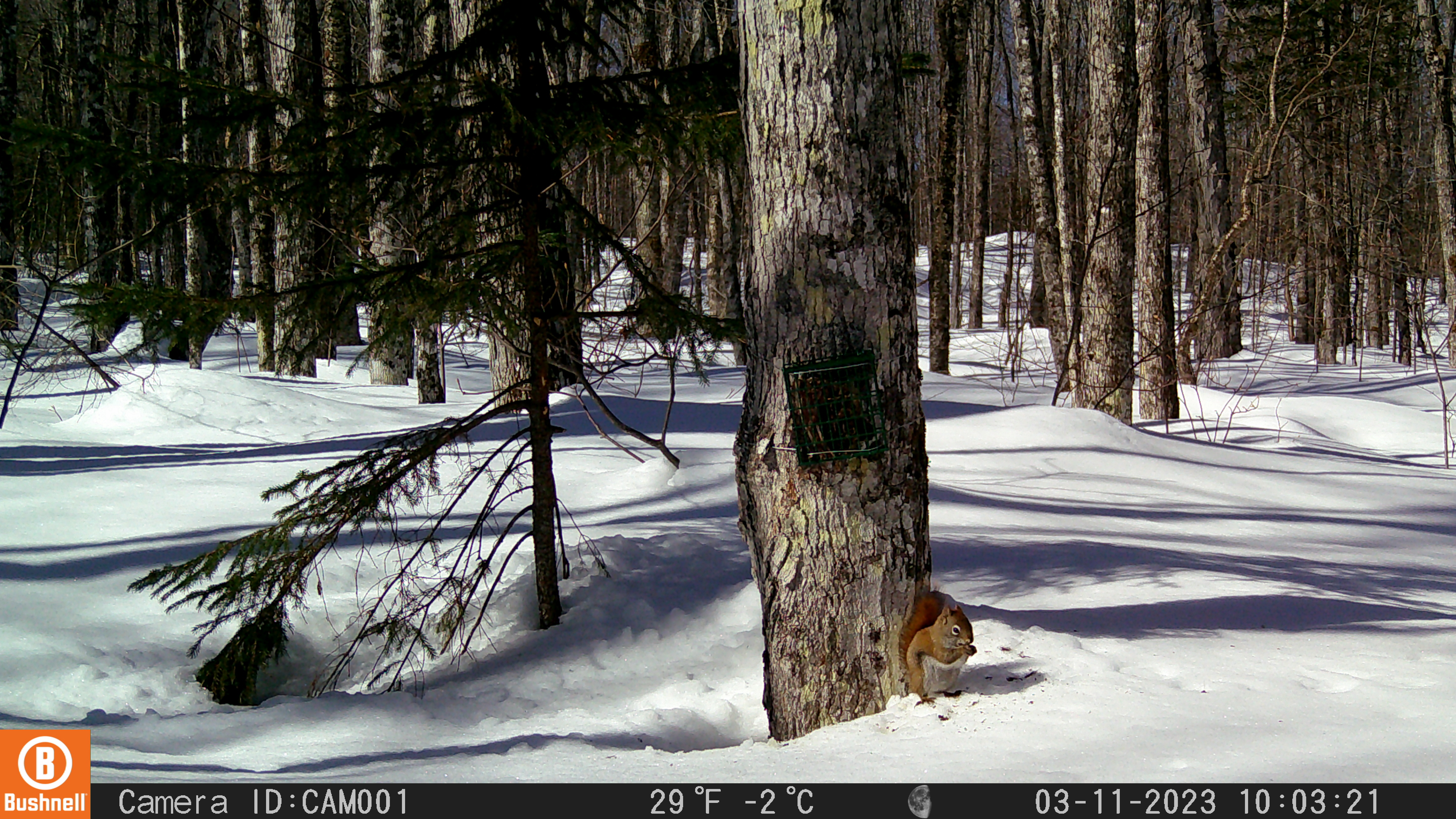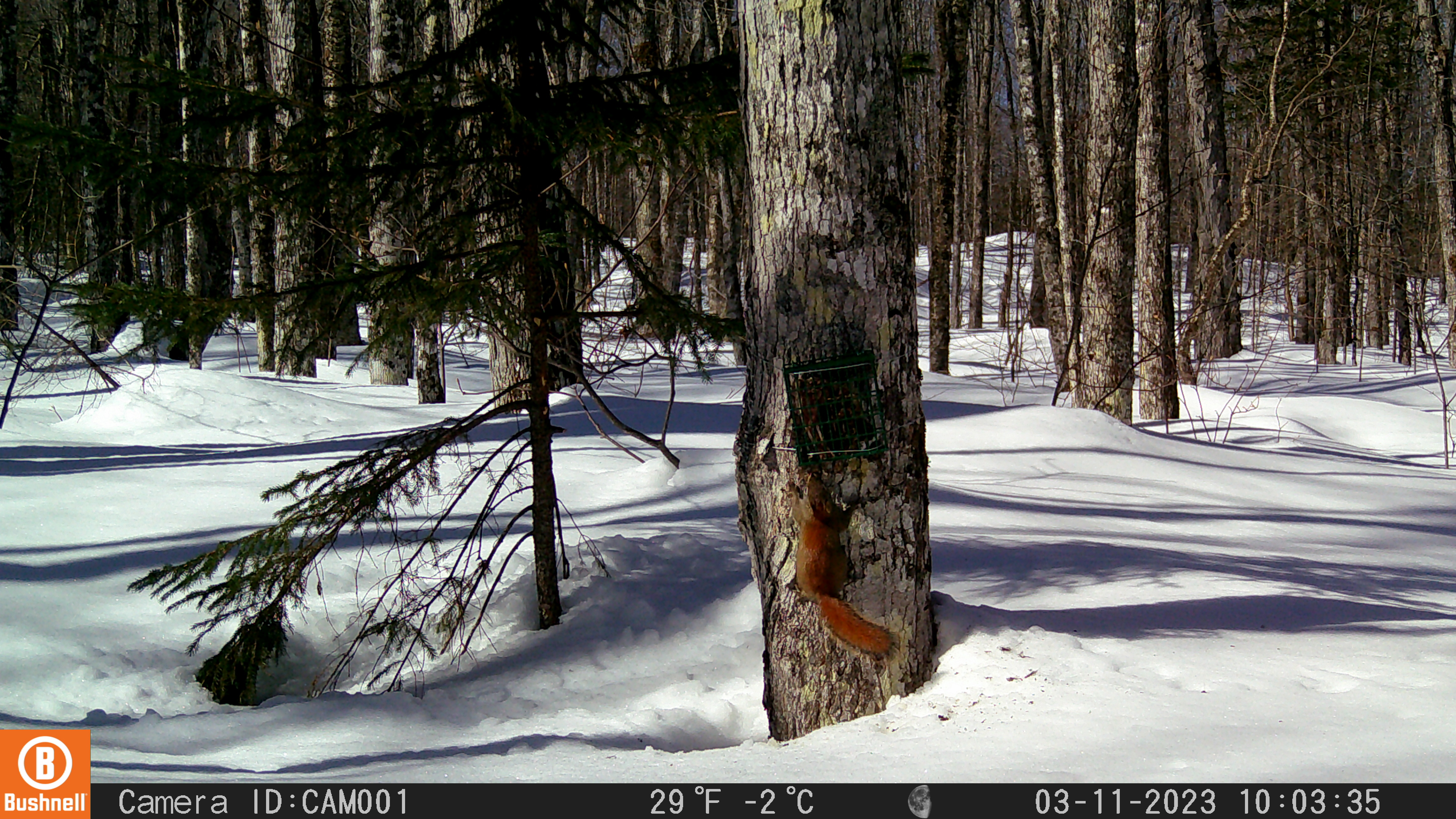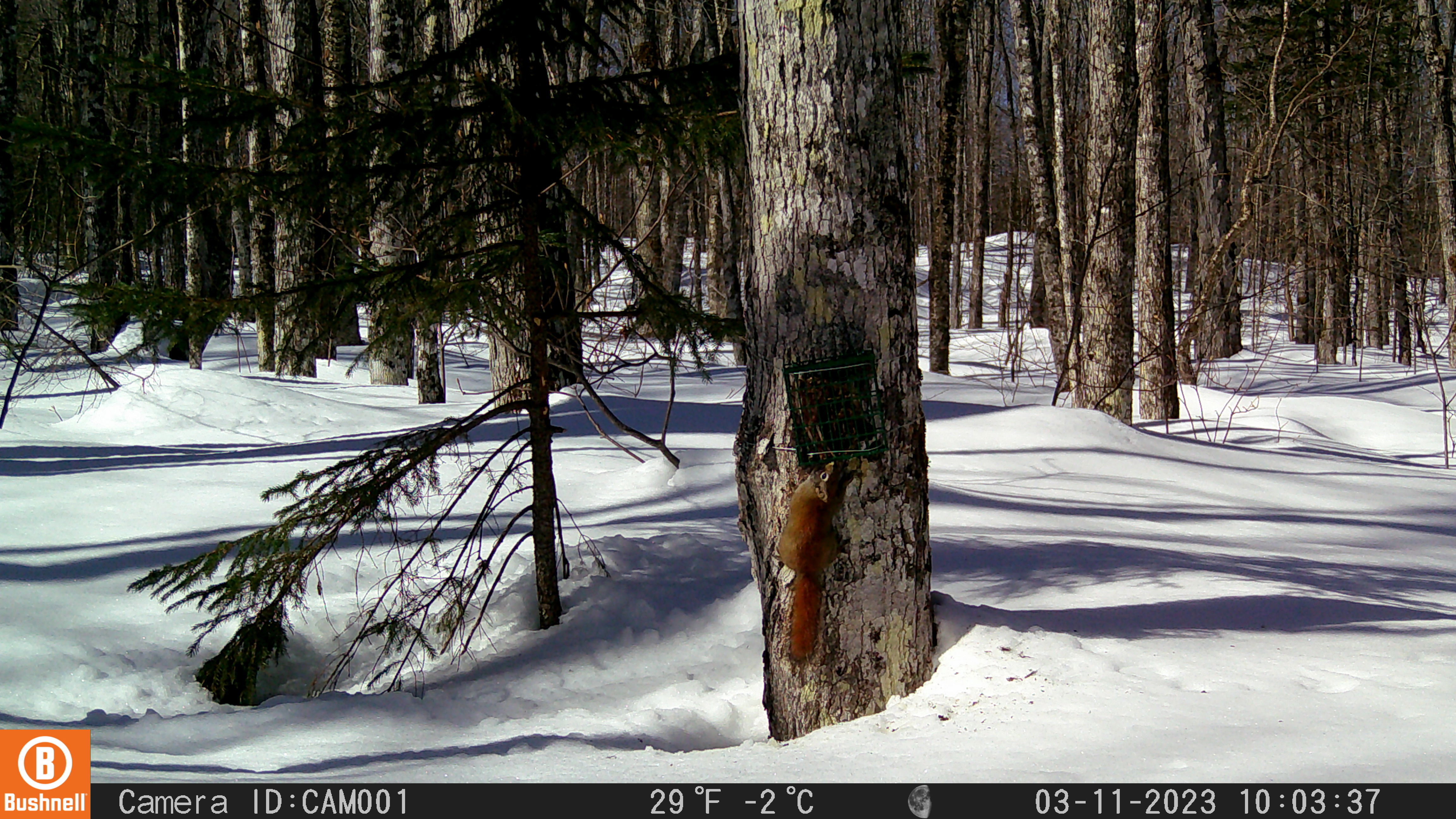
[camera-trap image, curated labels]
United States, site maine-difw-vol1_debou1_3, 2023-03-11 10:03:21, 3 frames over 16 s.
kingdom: Animalia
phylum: Chordata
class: Mammalia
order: Rodentia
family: Sciuridae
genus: Tamiasciurus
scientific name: Tamiasciurus hudsonicus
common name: red squirrel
Red squirrel (Tamiasciurus hudsonicus).